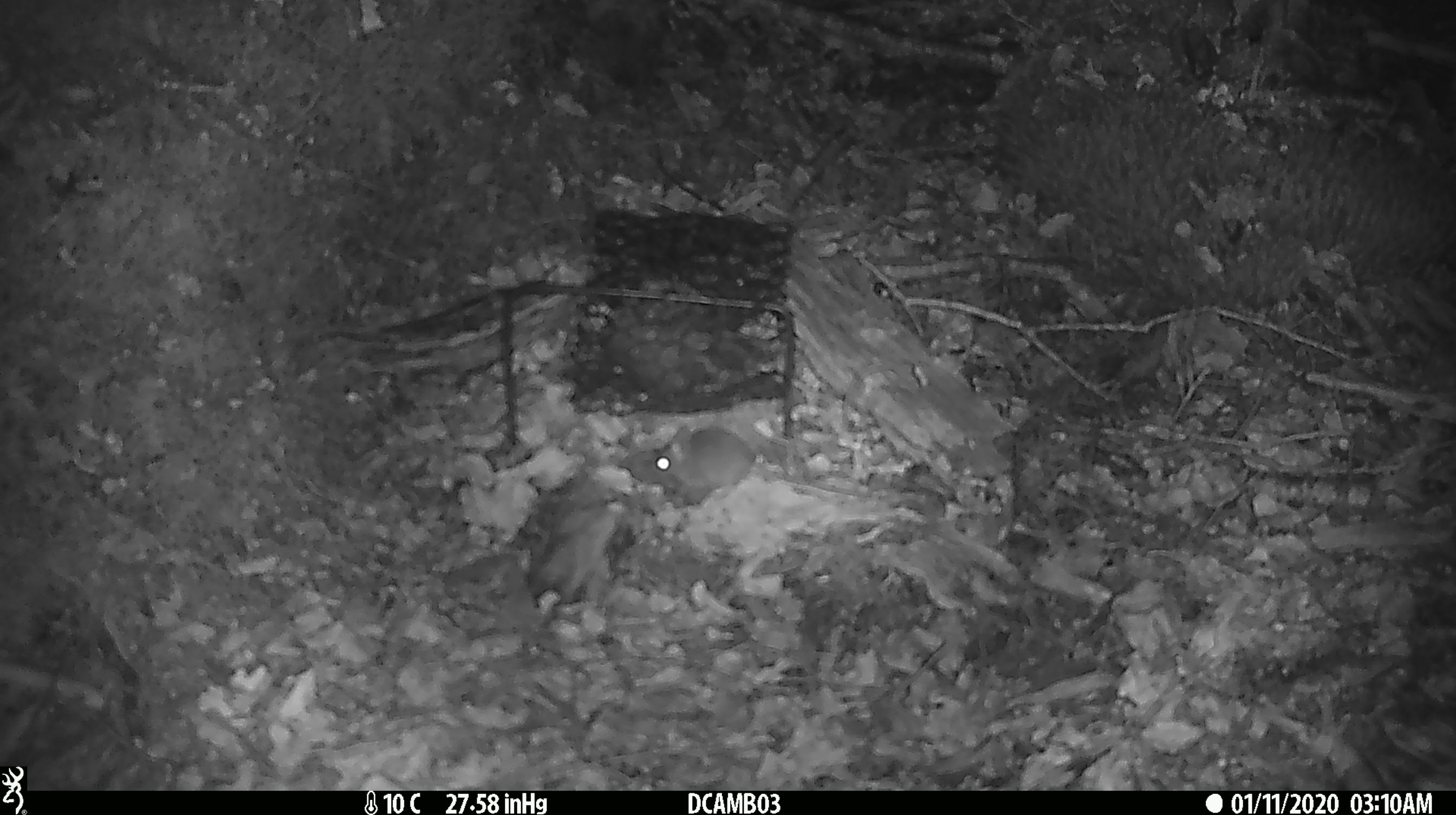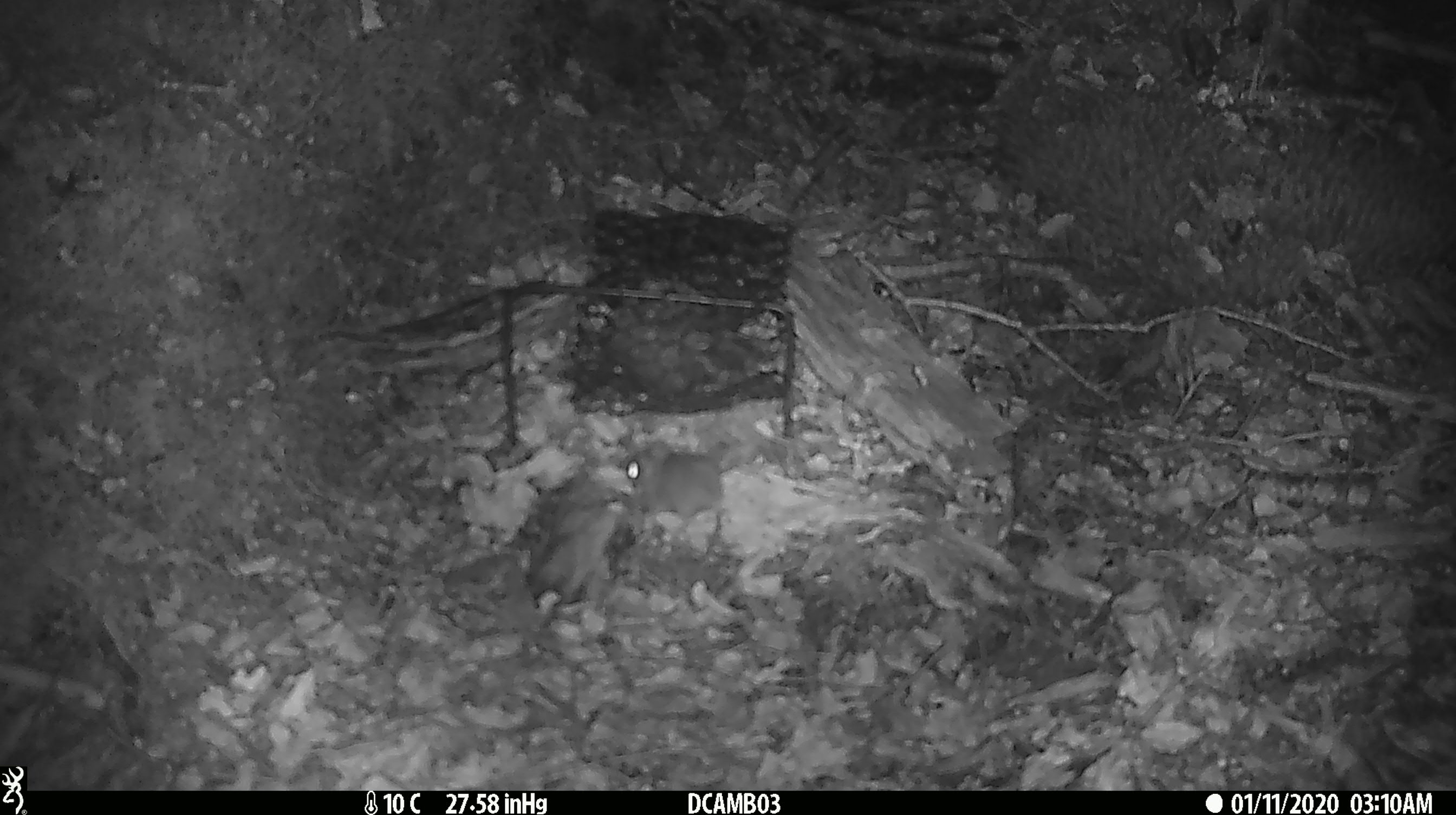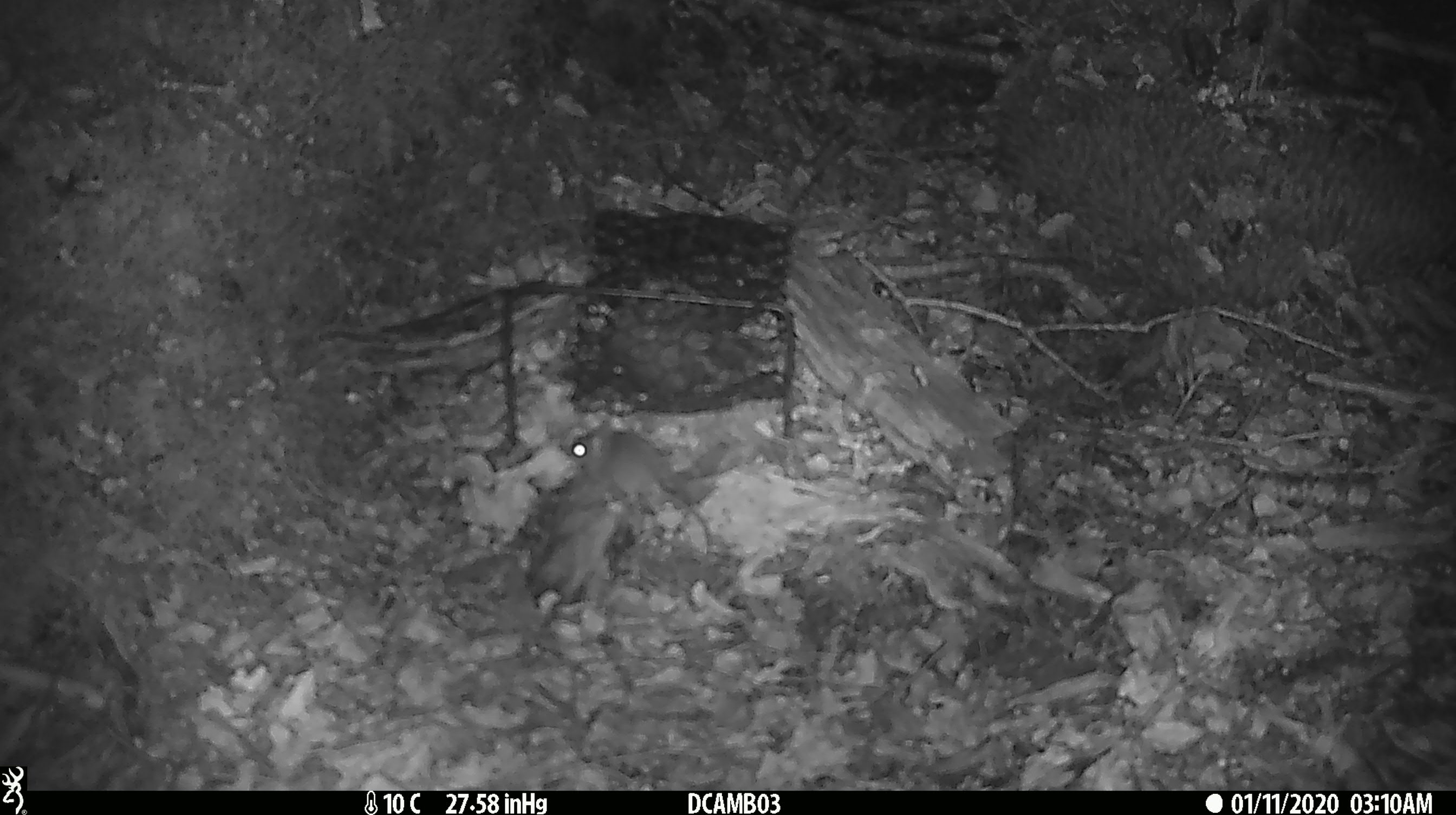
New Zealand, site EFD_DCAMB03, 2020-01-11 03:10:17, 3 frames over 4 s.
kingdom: Animalia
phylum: Chordata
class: Mammalia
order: Rodentia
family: Muridae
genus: Mus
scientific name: Mus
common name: mouse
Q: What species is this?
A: Mouse (Mus).